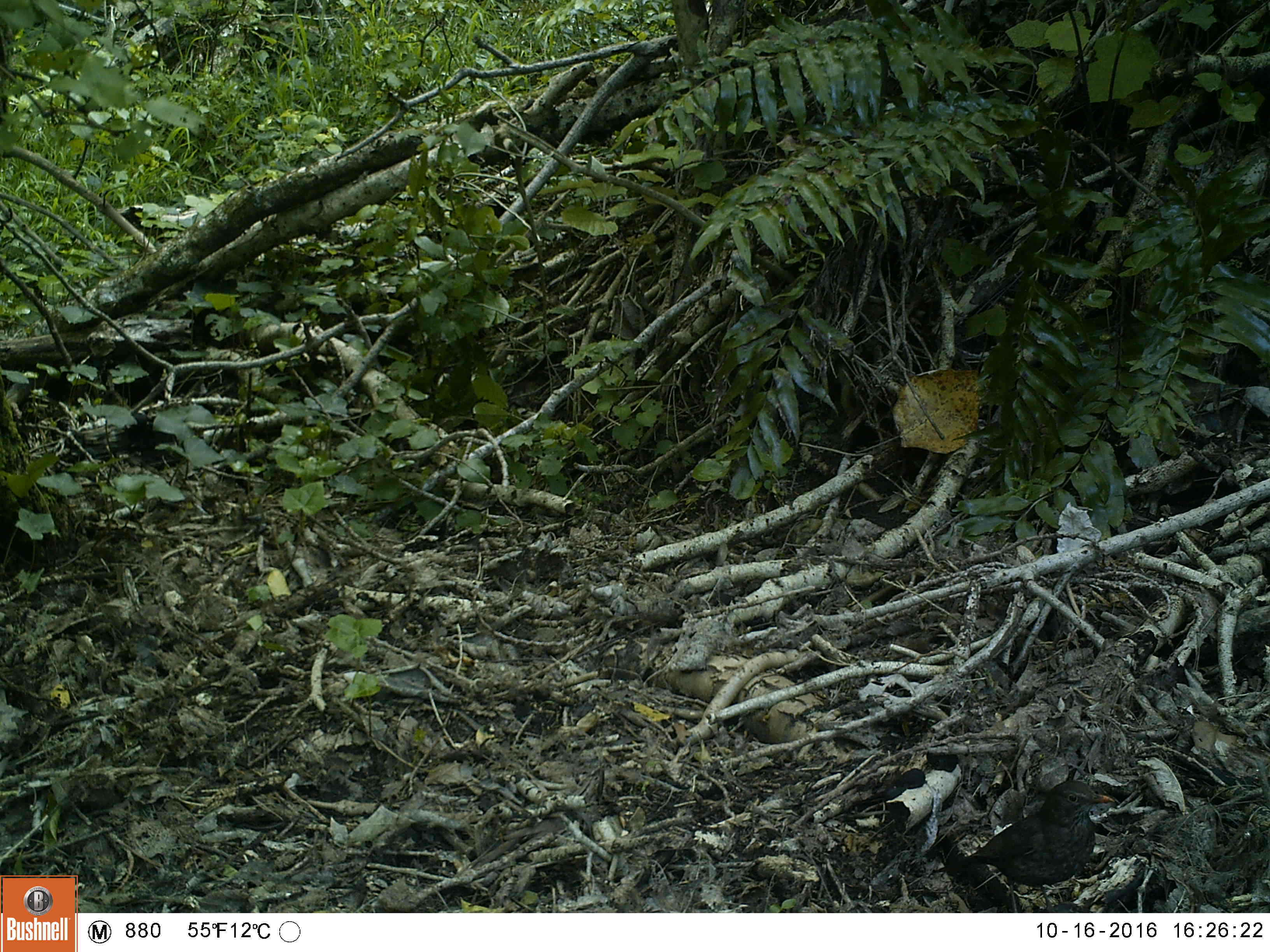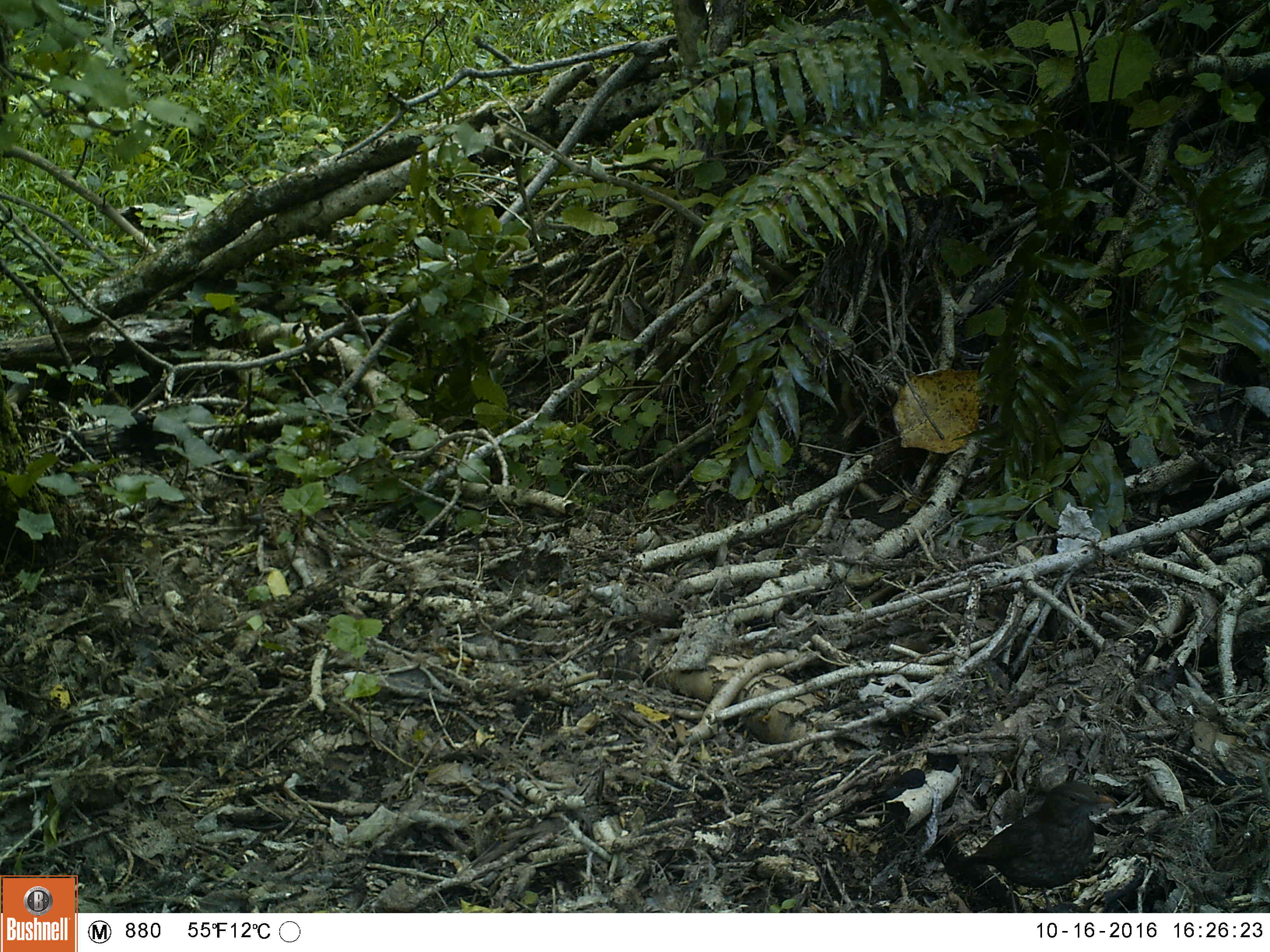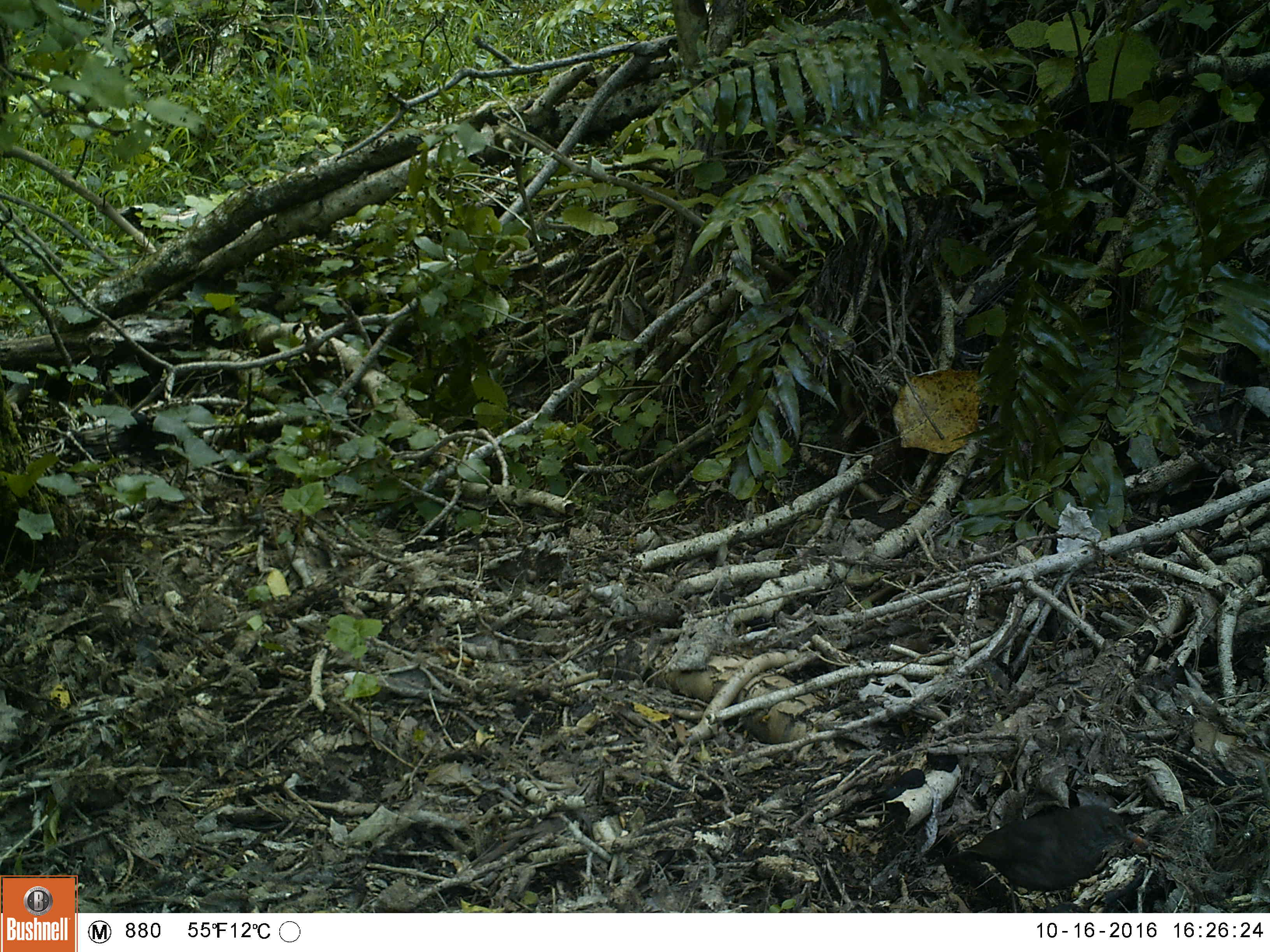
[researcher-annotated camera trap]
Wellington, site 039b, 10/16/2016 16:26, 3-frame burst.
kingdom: Animalia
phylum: Chordata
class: Aves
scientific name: Aves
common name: bird